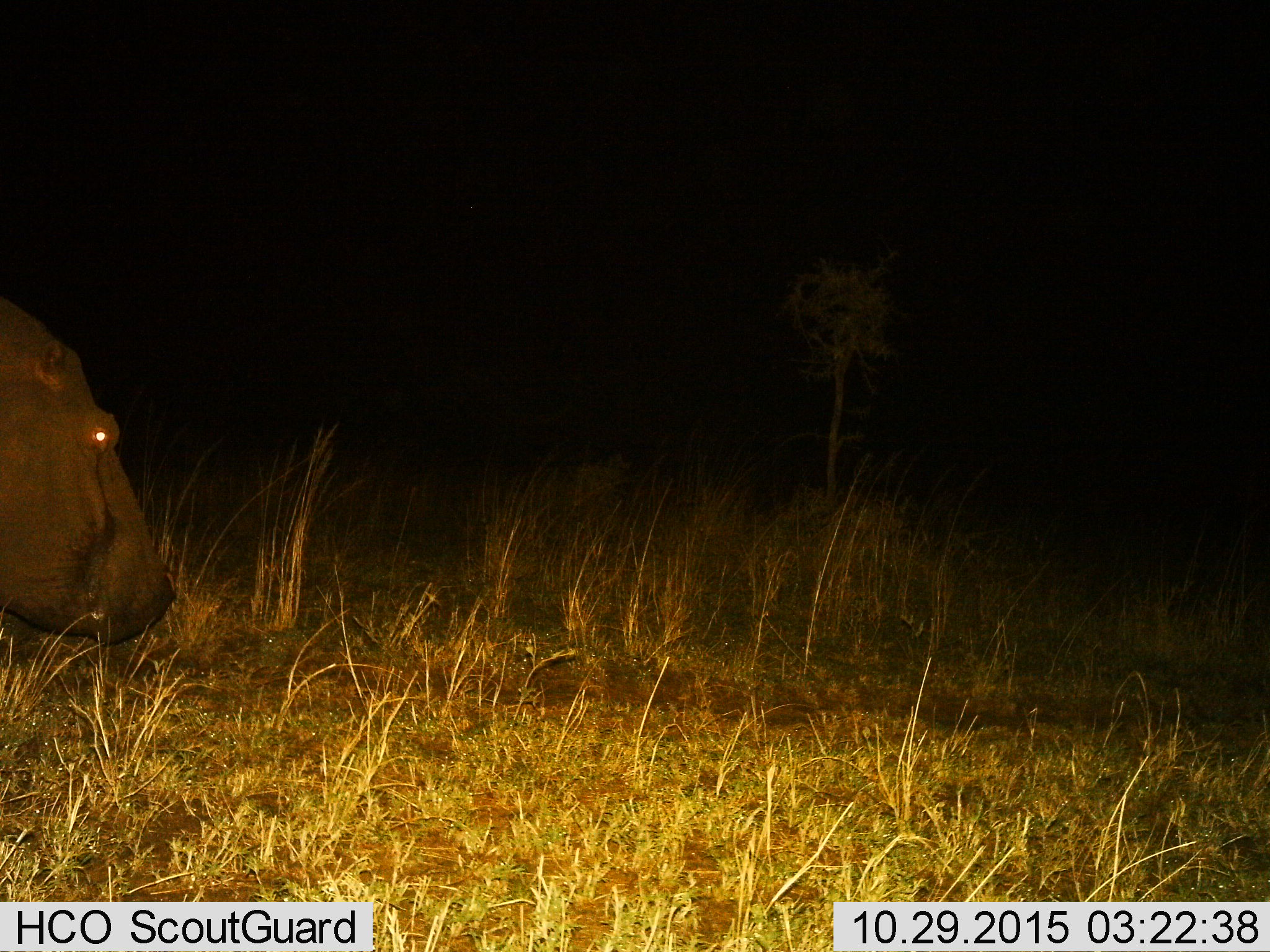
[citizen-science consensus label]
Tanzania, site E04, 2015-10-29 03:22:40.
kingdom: Animalia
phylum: Chordata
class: Mammalia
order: Artiodactyla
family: Hippopotamidae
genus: Hippopotamus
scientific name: Hippopotamus amphibius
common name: hippopotamus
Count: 1.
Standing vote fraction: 33%.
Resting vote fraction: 0%.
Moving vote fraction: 72%.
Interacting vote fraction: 0%.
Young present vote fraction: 0%.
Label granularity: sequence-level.